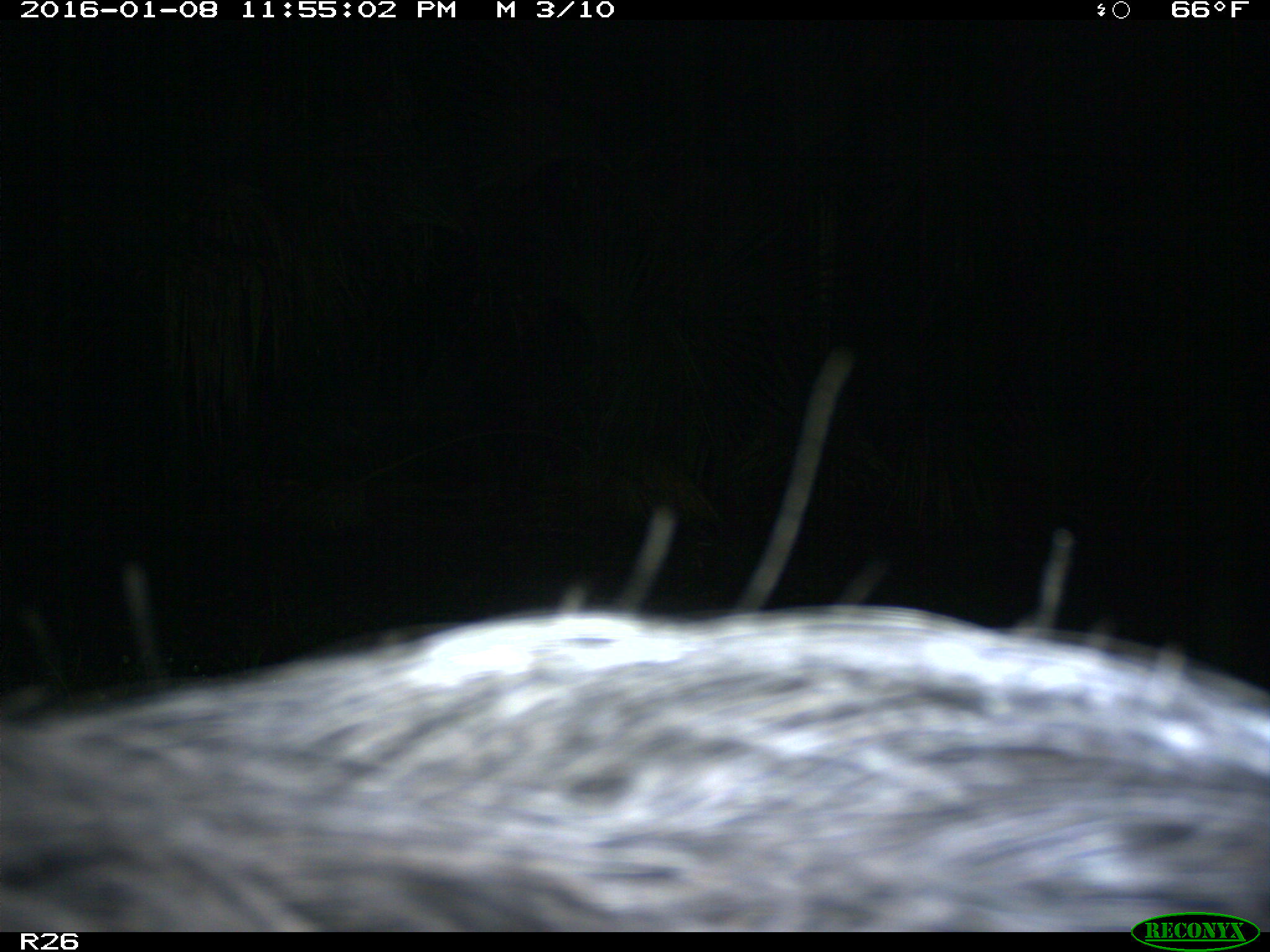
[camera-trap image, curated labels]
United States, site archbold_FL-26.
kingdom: Animalia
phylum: Chordata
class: Mammalia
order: Artiodactyla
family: Suidae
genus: Sus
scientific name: Sus scrofa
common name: wild boar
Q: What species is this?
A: Sus scrofa (wild boar).